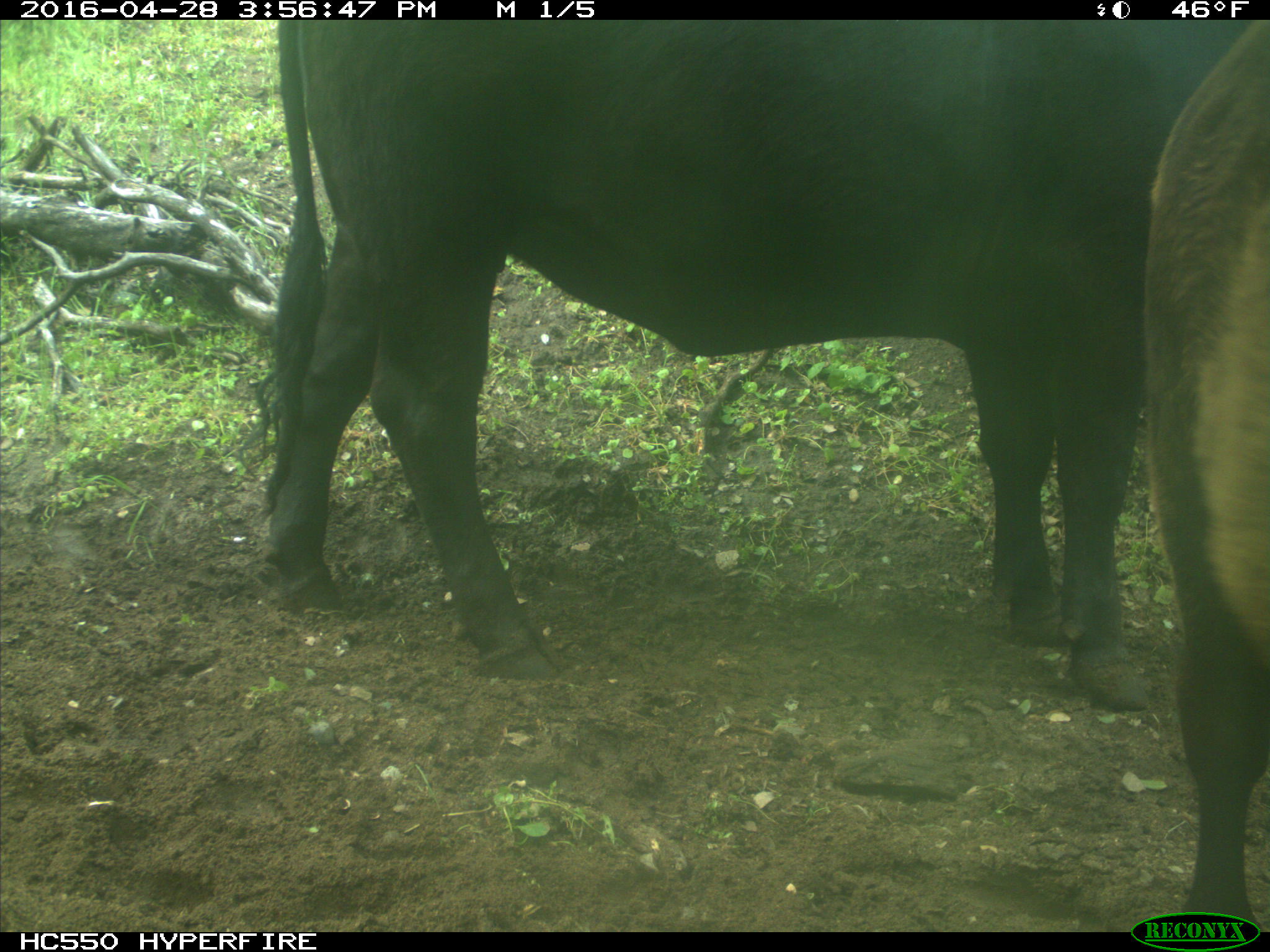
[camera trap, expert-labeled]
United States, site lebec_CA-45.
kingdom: Animalia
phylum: Chordata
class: Mammalia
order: Artiodactyla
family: Bovidae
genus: Bos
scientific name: Bos taurus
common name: domestic cow